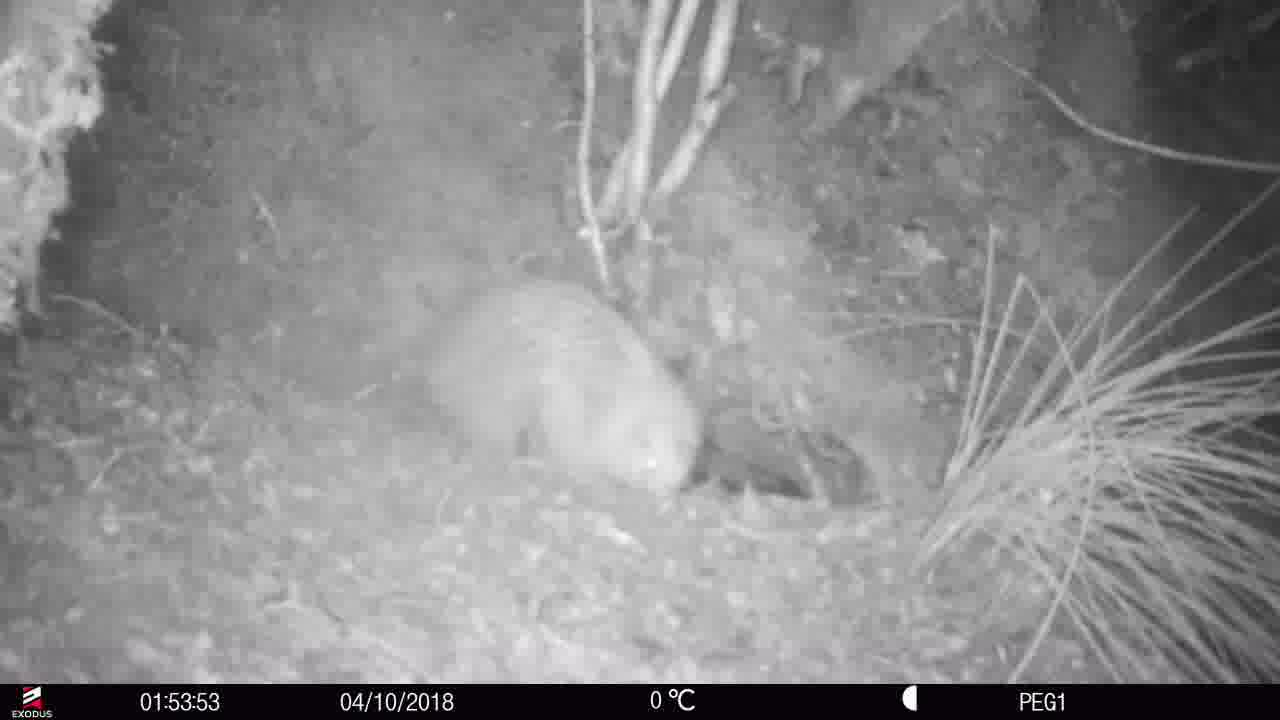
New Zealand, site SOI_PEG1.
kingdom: Animalia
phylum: Chordata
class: Aves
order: Apterygiformes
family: Apterygidae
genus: Apteryx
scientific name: Apteryx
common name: kiwi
Kiwi (Apteryx).